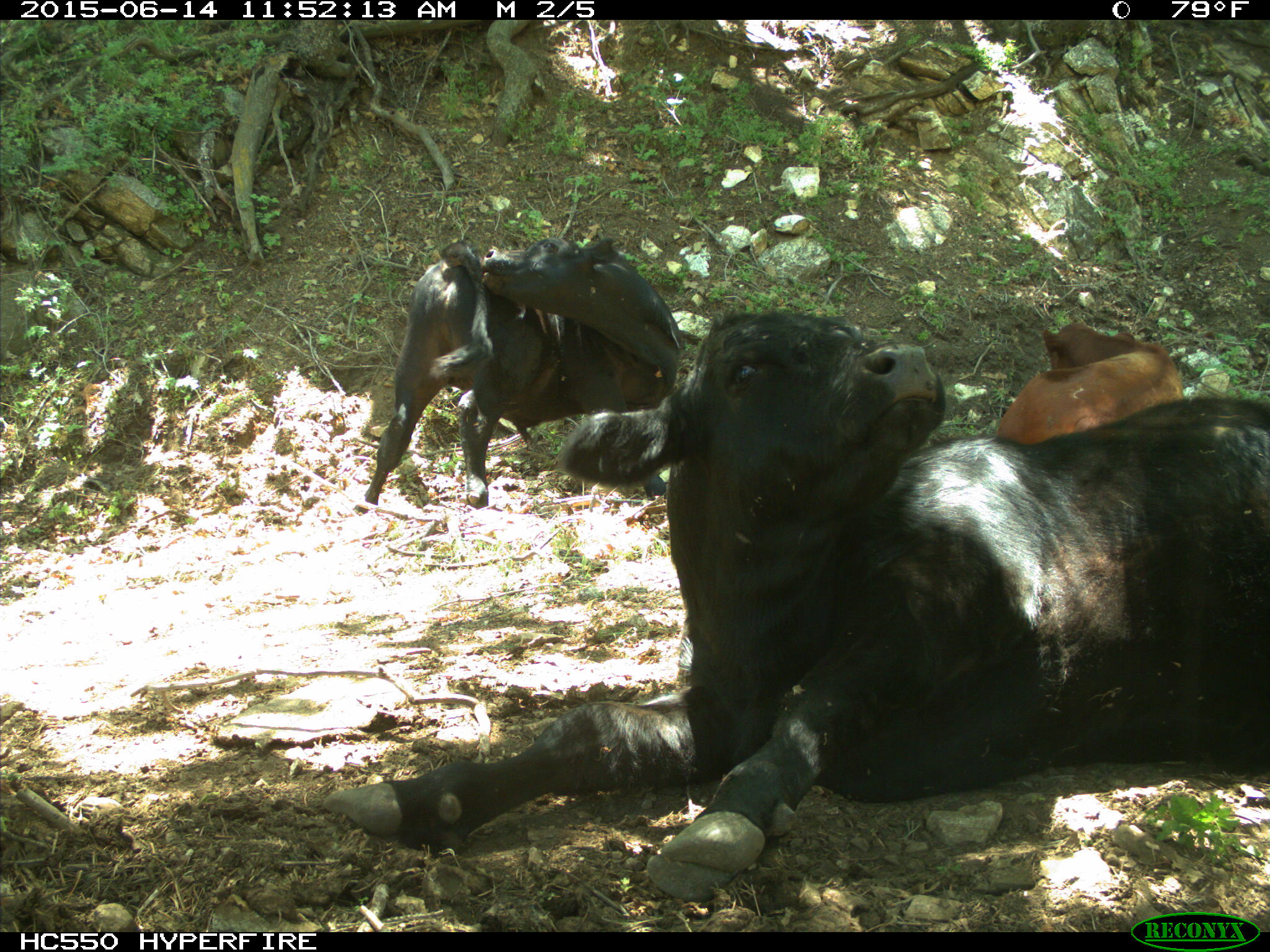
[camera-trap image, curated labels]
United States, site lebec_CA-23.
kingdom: Animalia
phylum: Chordata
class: Mammalia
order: Artiodactyla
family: Bovidae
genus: Bos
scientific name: Bos taurus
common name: domestic cow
Bos taurus (domestic cow).